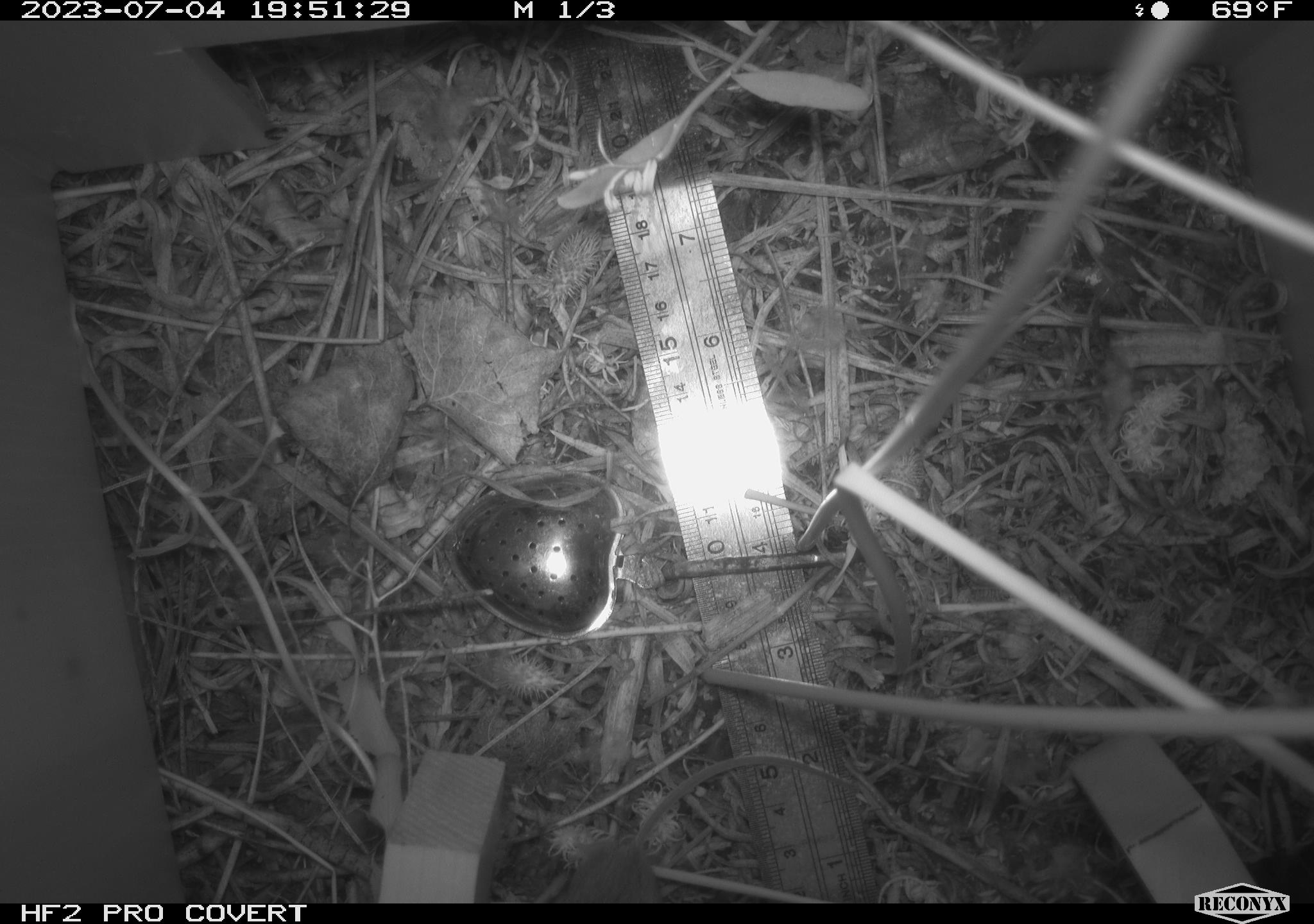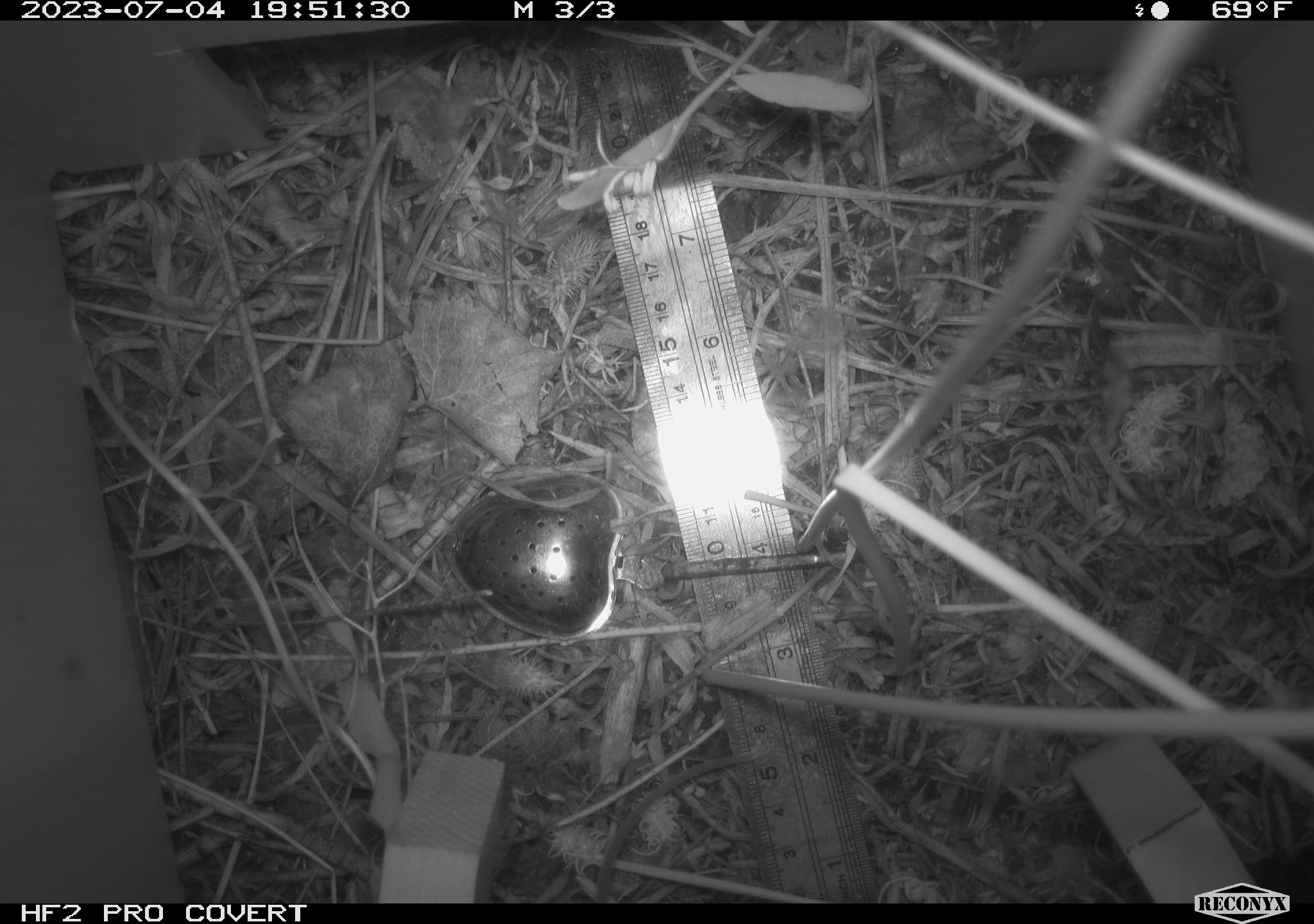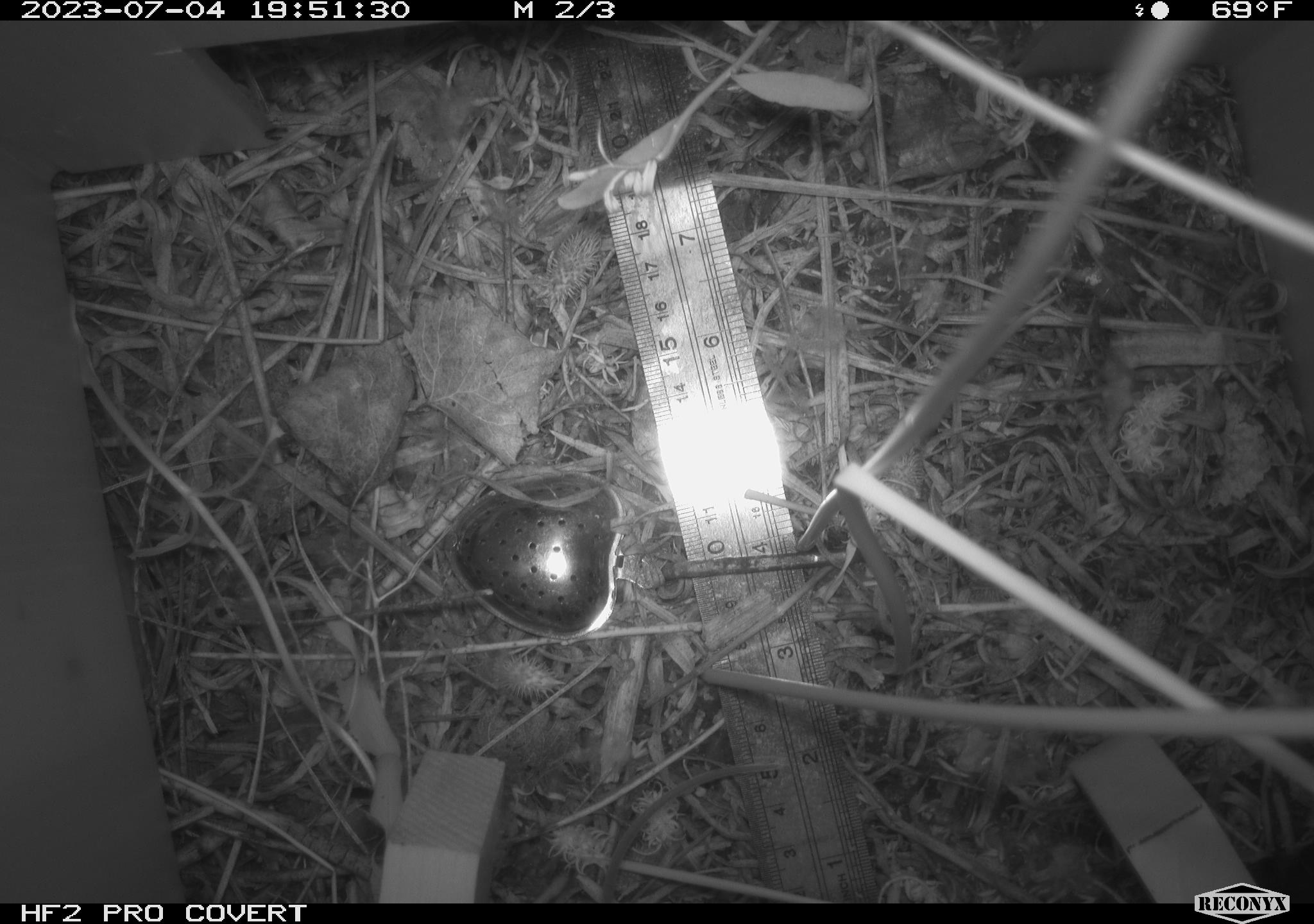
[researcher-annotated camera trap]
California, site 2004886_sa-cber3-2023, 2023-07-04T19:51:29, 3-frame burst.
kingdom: Animalia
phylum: Chordata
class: Mammalia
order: Rodentia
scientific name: Rodentia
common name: mouse species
Mouse species (Rodentia).